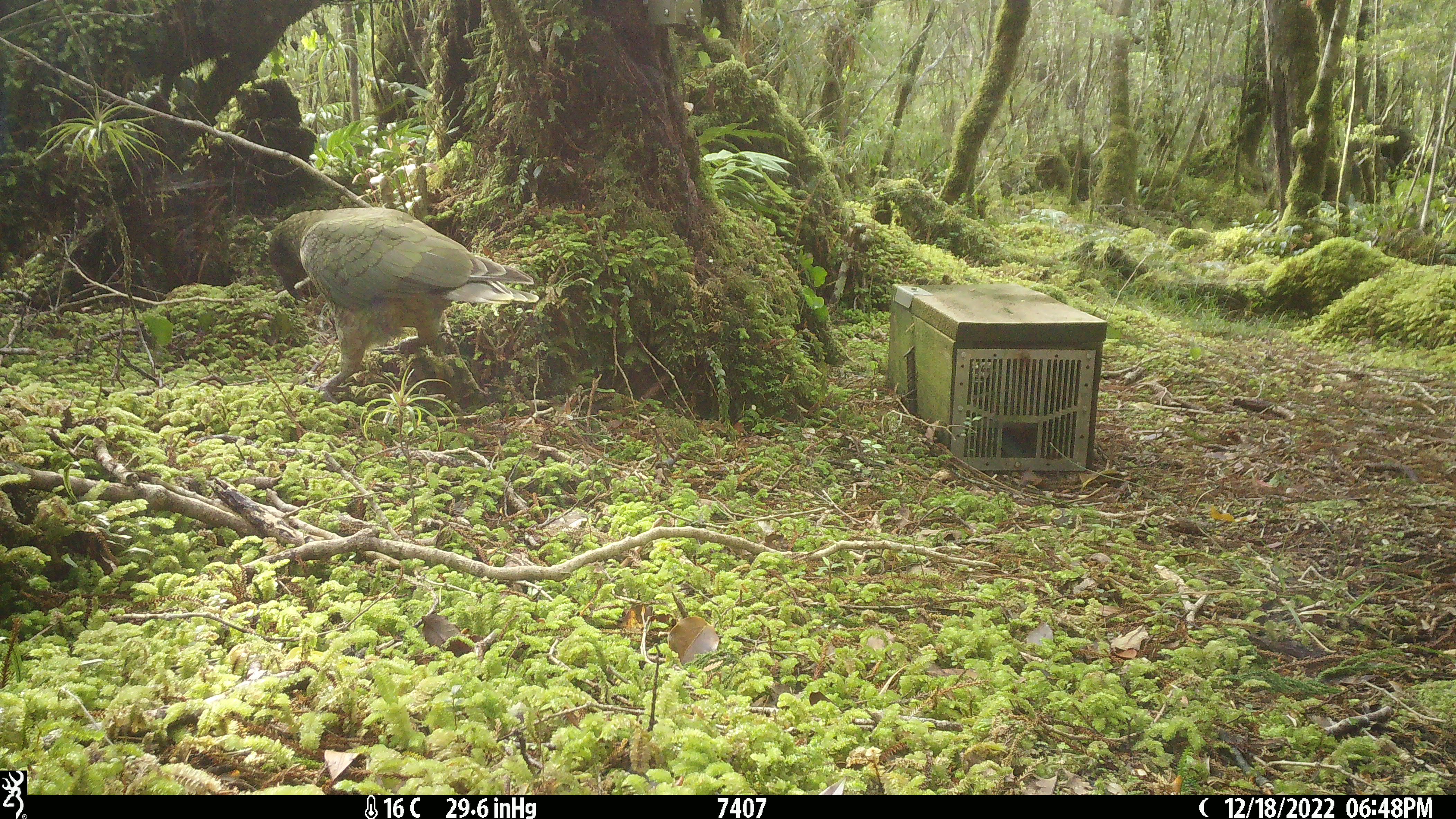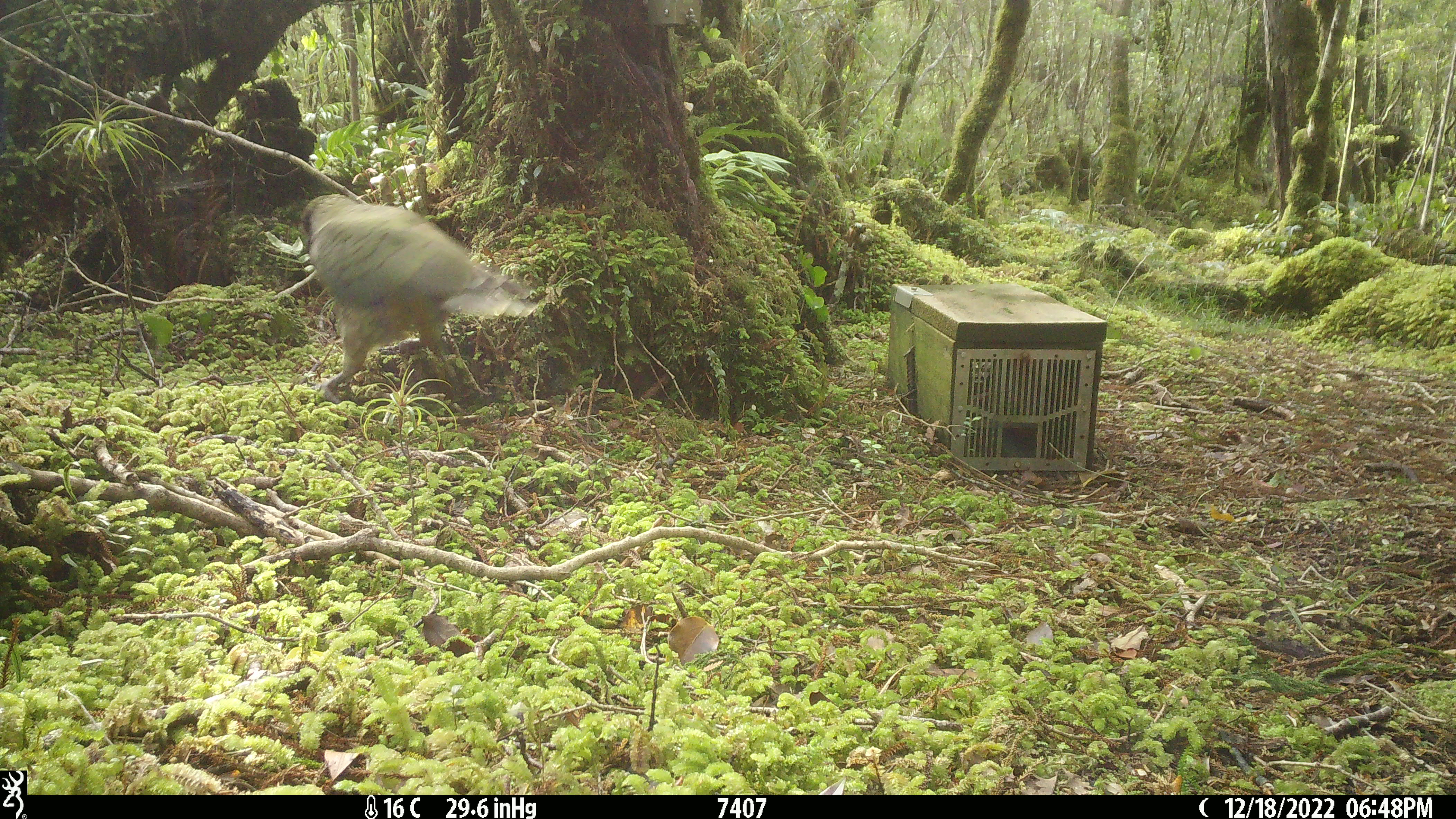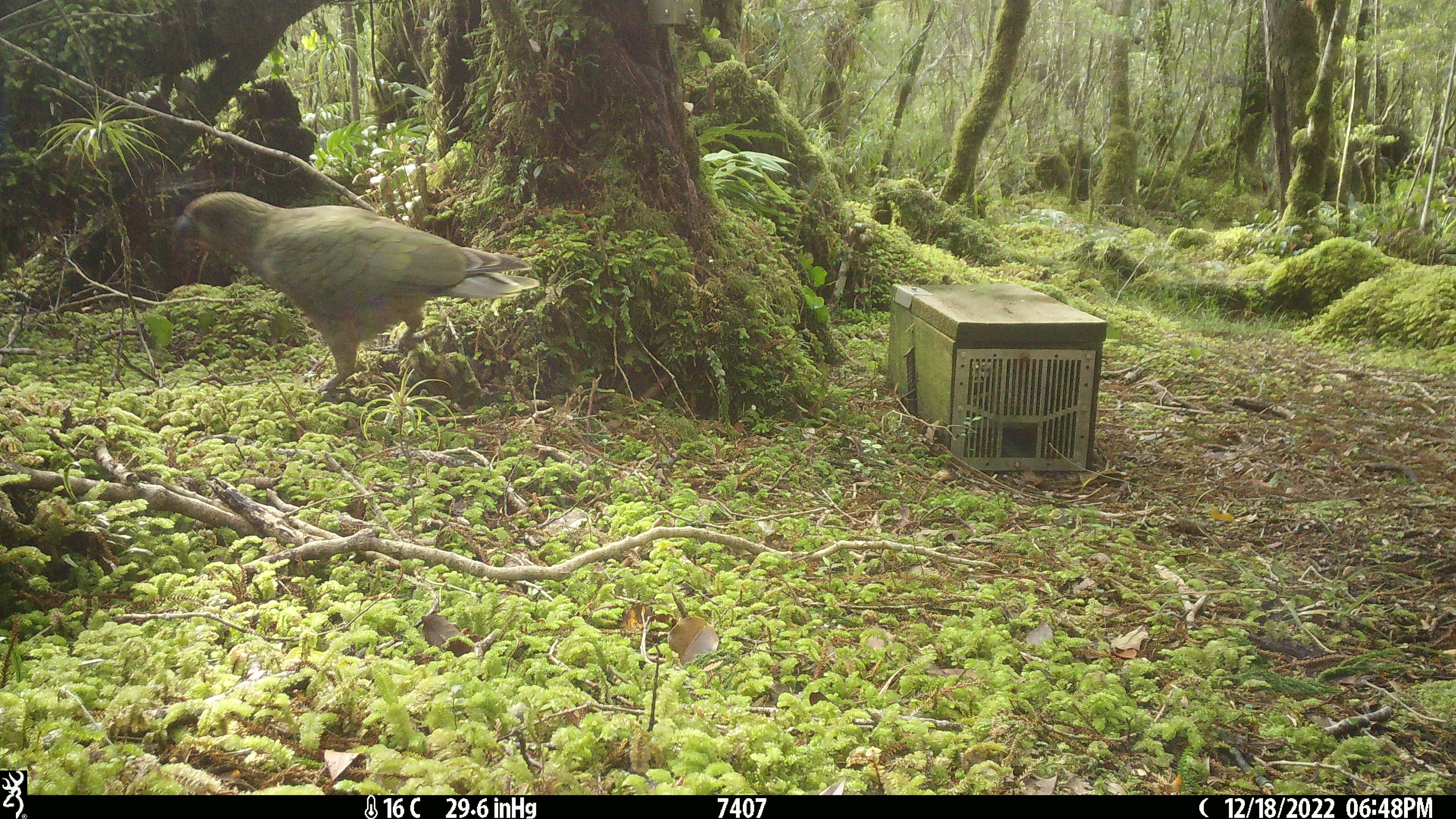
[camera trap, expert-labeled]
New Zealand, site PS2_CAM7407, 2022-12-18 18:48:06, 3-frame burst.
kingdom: Animalia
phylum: Chordata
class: Aves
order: Psittaciformes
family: Strigopidae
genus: Nestor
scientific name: Nestor notabilis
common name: kea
Kea (Nestor notabilis).